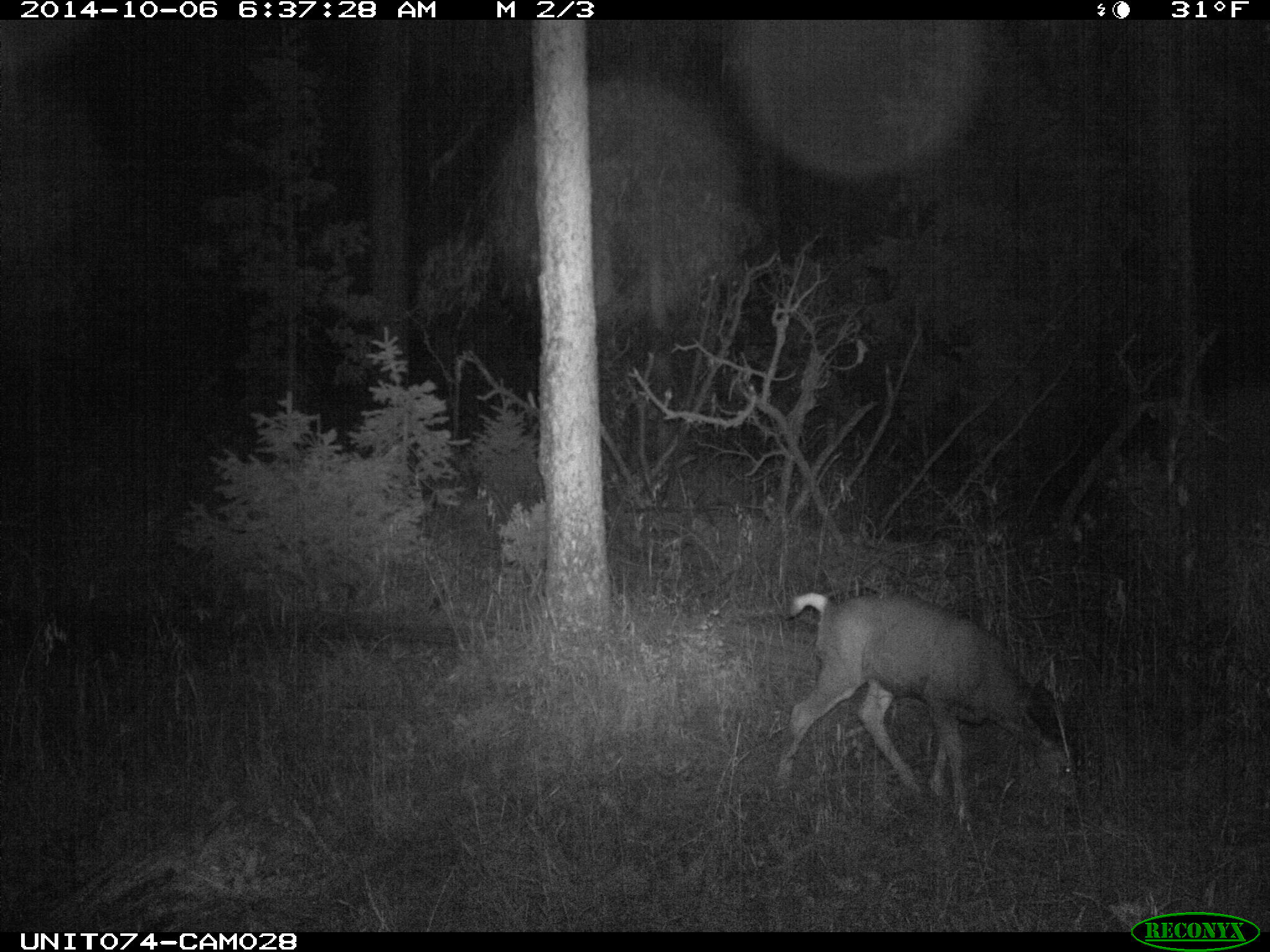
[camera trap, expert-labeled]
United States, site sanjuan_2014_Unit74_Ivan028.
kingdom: Animalia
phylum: Chordata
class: Mammalia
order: Artiodactyla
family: Cervidae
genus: Odocoileus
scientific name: Odocoileus hemionus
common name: mule deer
Odocoileus hemionus (mule deer).